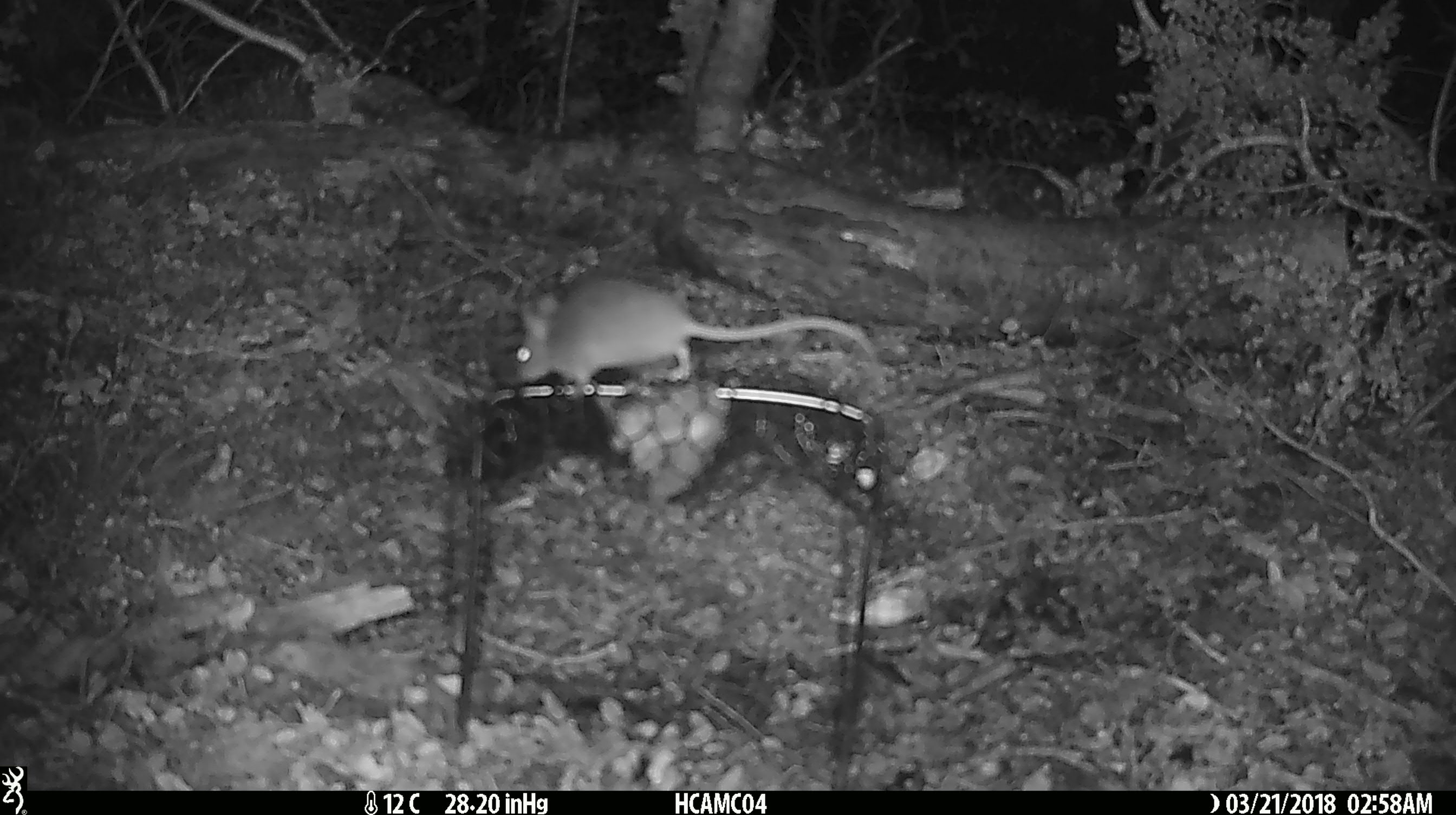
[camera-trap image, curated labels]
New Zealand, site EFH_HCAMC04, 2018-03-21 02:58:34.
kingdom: Animalia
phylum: Chordata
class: Mammalia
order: Rodentia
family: Muridae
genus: Mus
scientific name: Mus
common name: mouse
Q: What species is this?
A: Mouse (Mus).